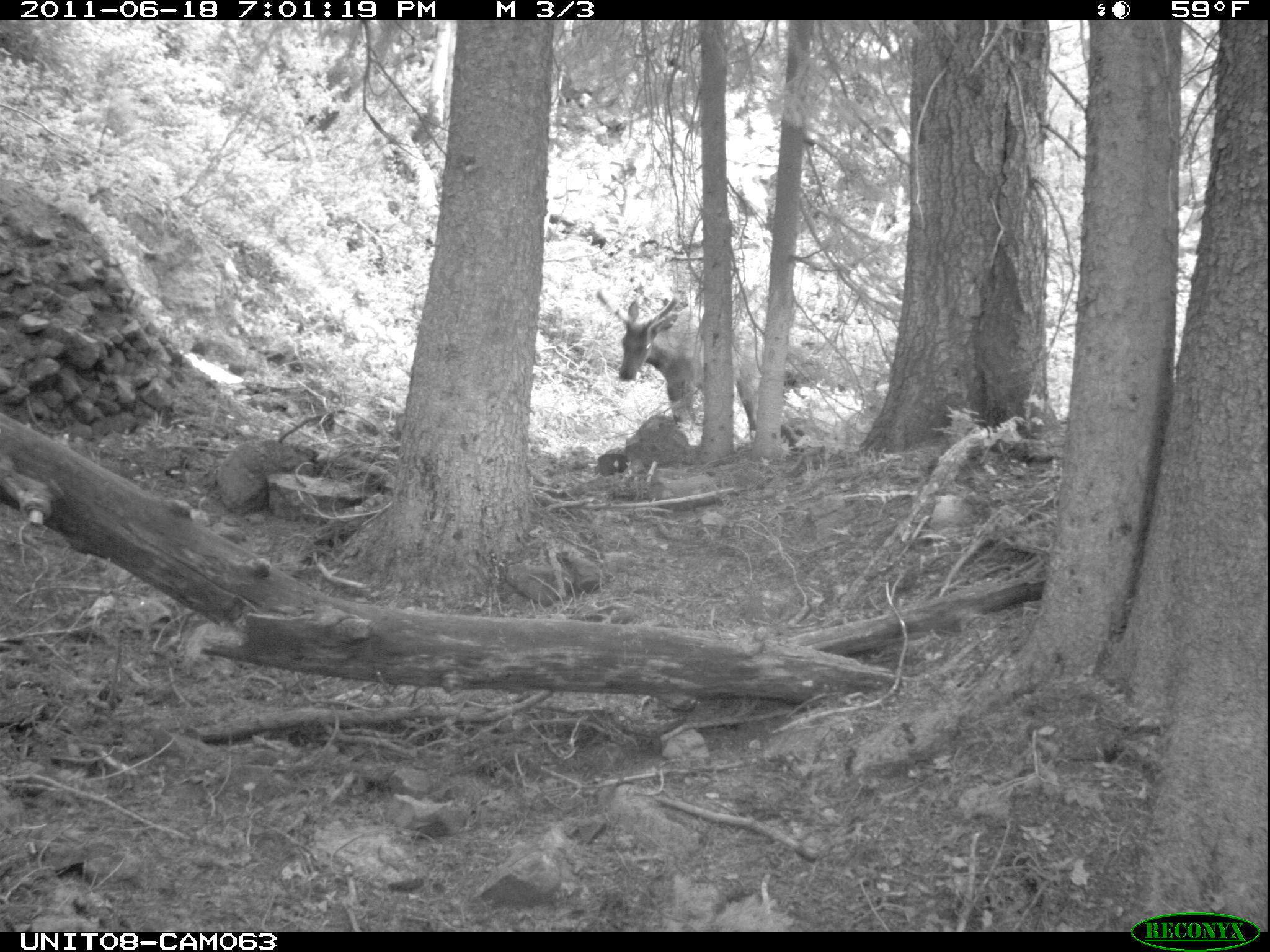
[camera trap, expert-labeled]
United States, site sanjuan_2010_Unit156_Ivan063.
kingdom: Animalia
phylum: Chordata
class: Mammalia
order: Artiodactyla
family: Cervidae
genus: Cervus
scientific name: Cervus elaphus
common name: red deer